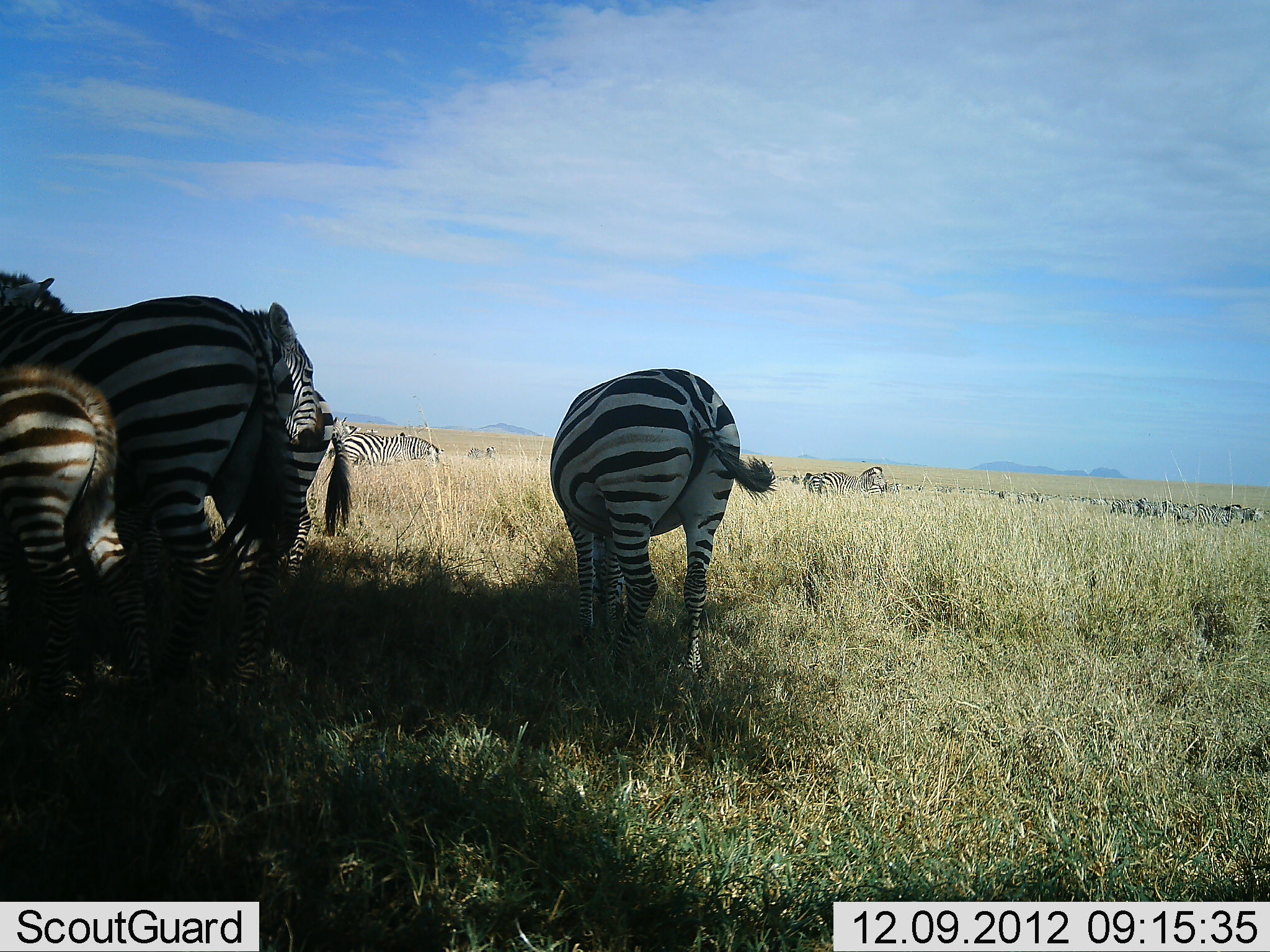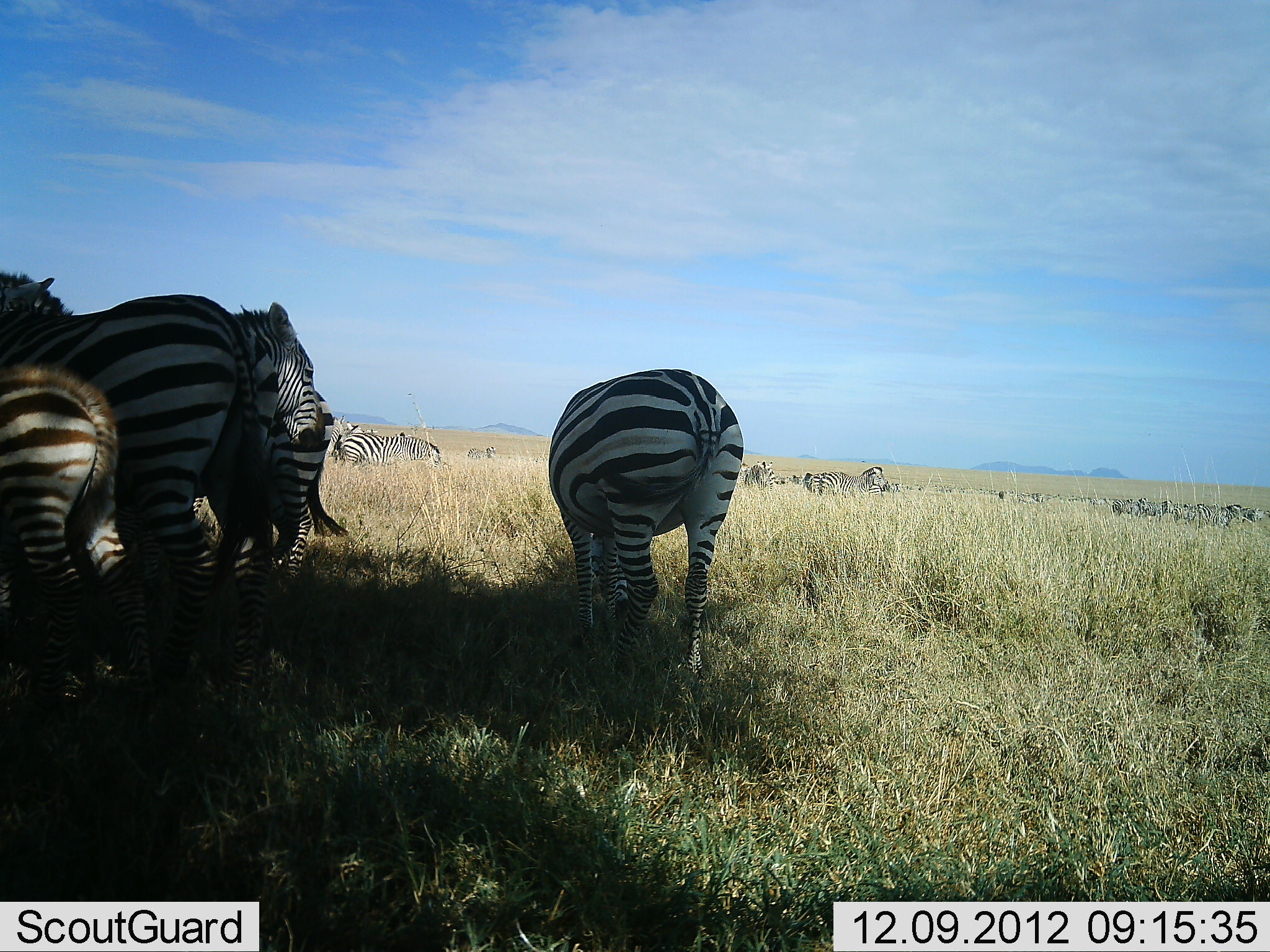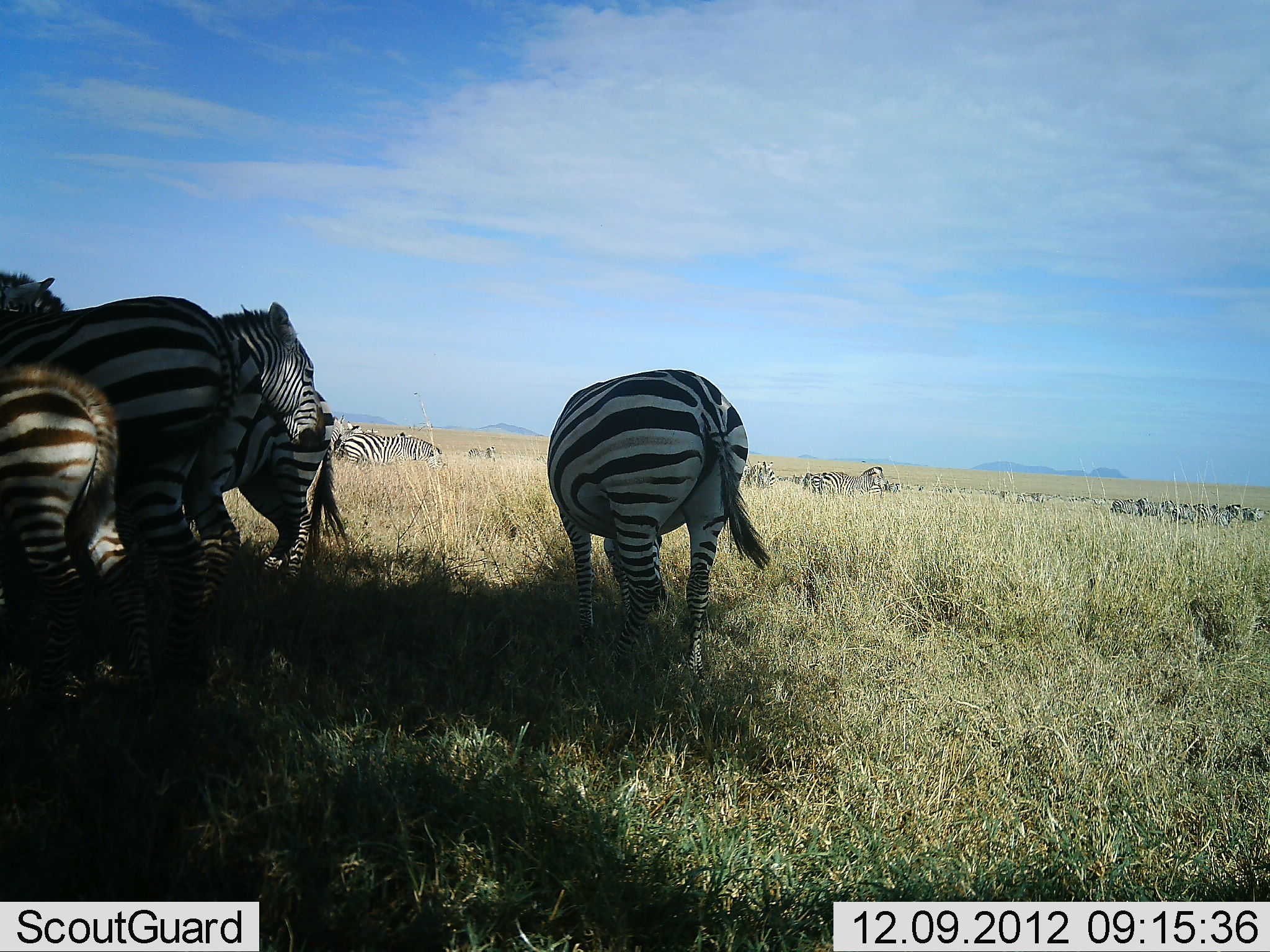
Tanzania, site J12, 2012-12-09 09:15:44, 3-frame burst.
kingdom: Animalia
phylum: Chordata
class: Mammalia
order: Perissodactyla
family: Equidae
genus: Equus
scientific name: Equus quagga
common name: plains zebra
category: zebra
Zebra (plains zebra) (Equus quagga), count 11-50. Behavior (volunteer vote fractions): standing 90%, resting 20%, moving 10%, interacting 10%. Young present (vote fraction): 20%. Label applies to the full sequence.